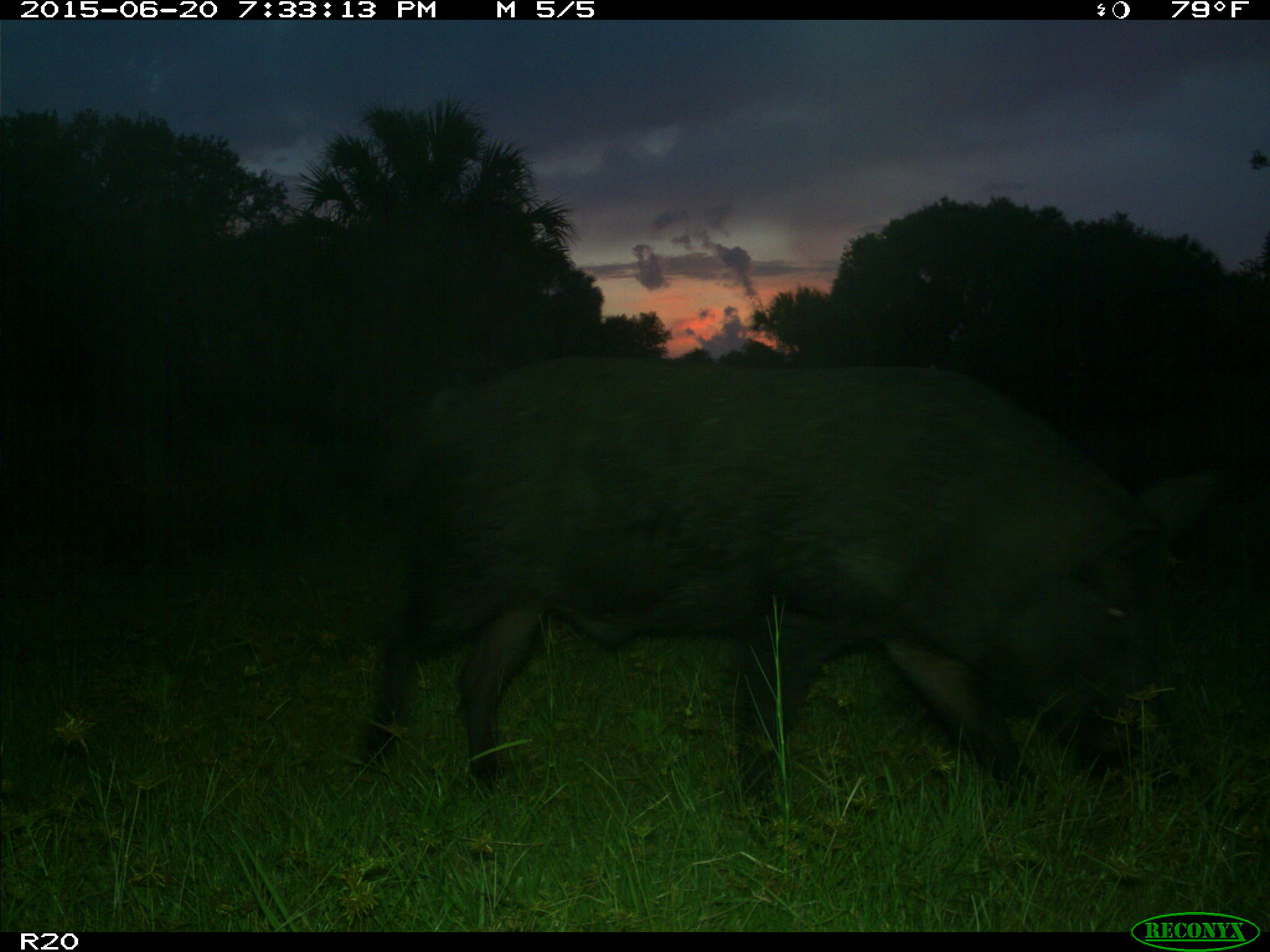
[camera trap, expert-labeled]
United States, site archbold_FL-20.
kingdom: Animalia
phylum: Chordata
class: Mammalia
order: Artiodactyla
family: Suidae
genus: Sus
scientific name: Sus scrofa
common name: wild boar